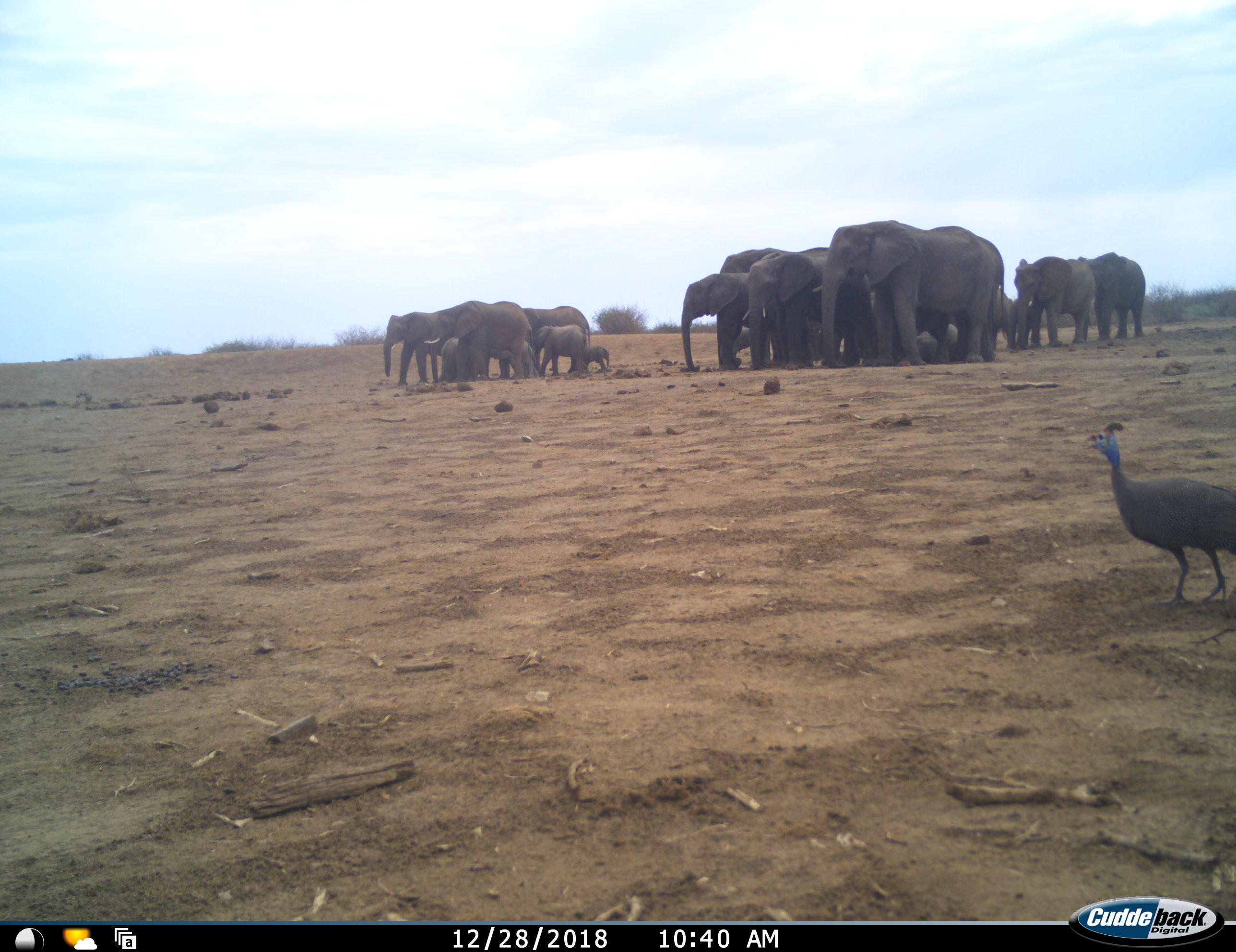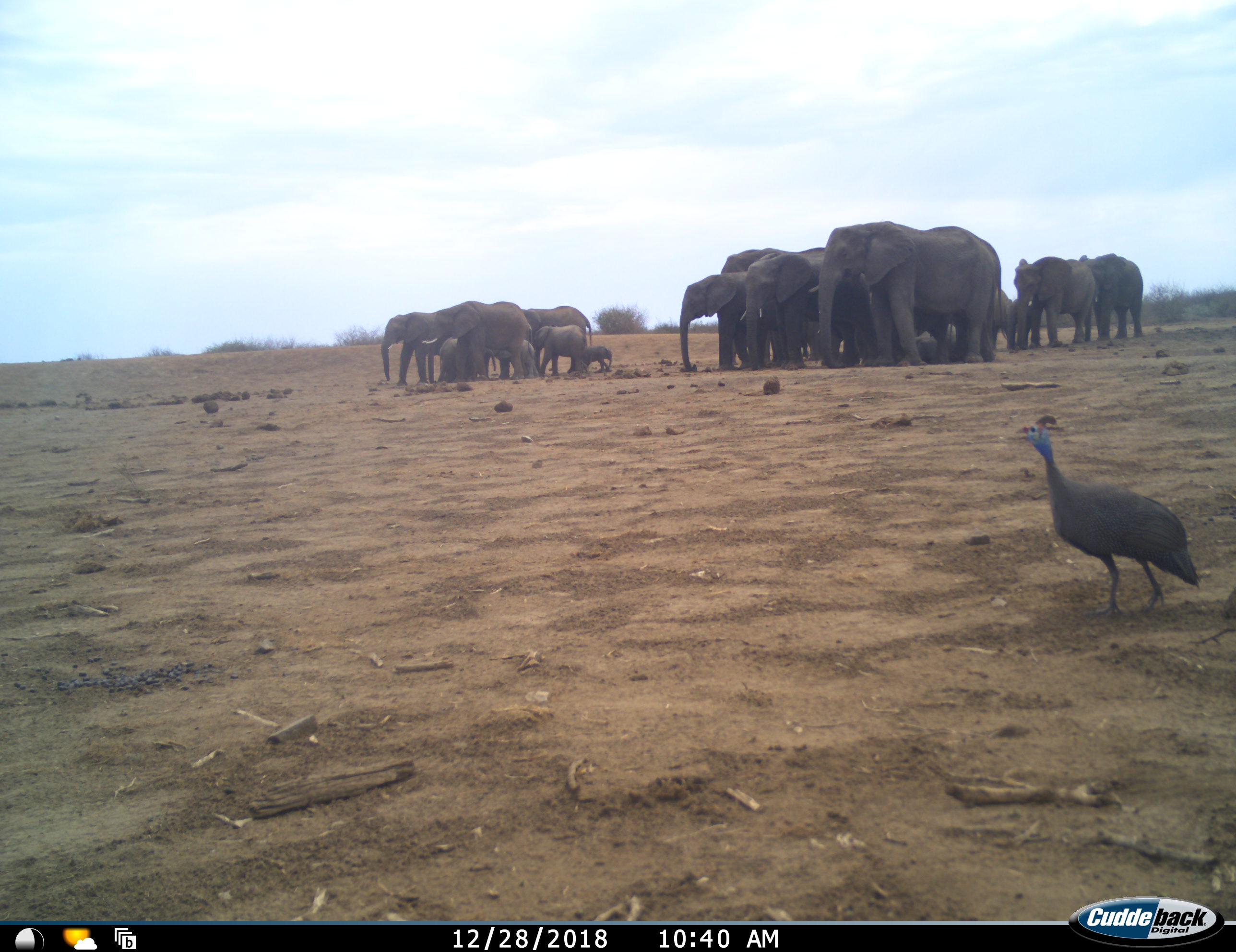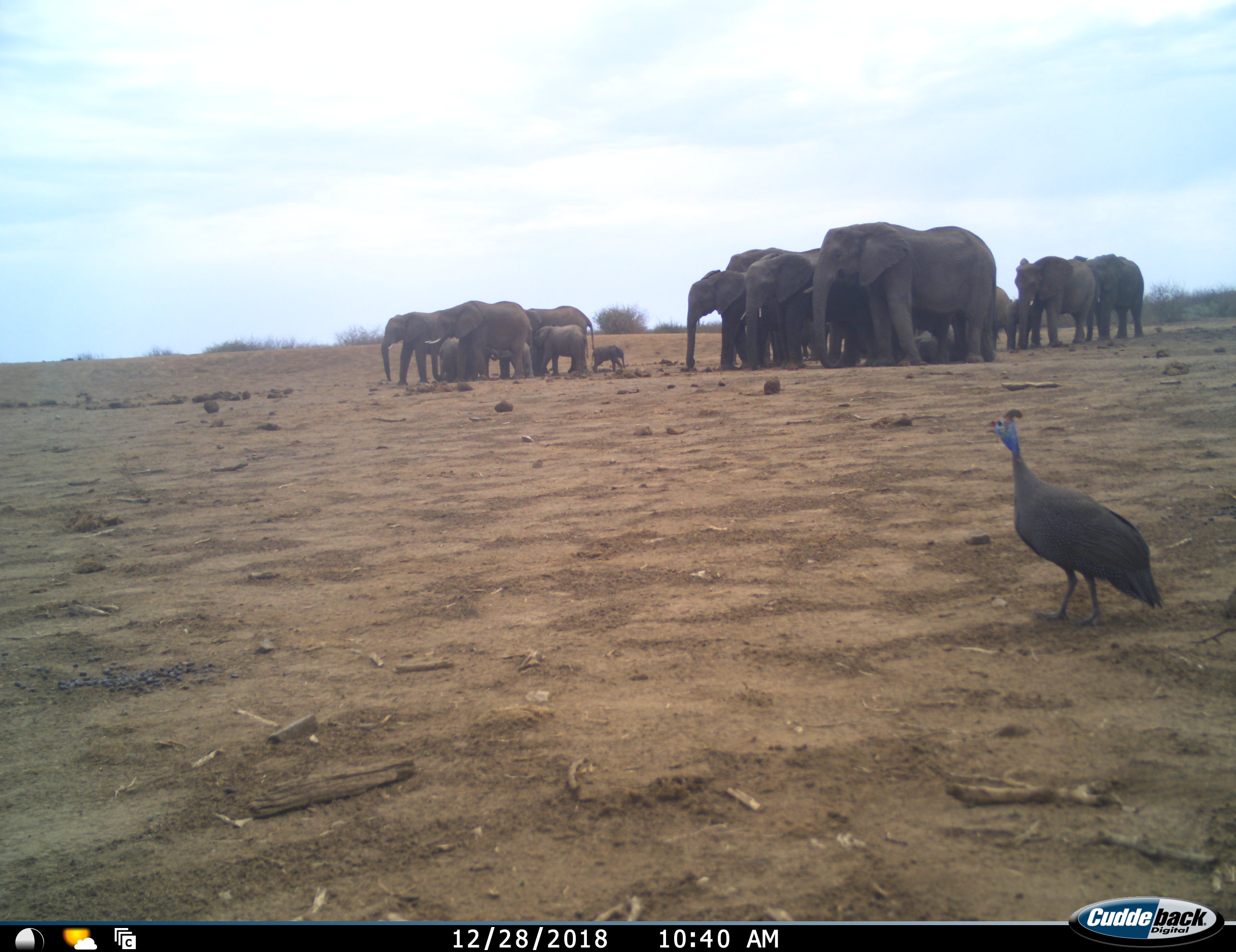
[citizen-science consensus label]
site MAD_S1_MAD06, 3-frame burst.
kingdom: Animalia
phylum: Chordata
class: Aves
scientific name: Aves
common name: bird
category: birdother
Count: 1.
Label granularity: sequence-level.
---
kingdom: Animalia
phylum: Chordata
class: Mammalia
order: Proboscidea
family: Elephantidae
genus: Loxodonta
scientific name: Loxodonta africana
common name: african bush elephant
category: elephant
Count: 11-50.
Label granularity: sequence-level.